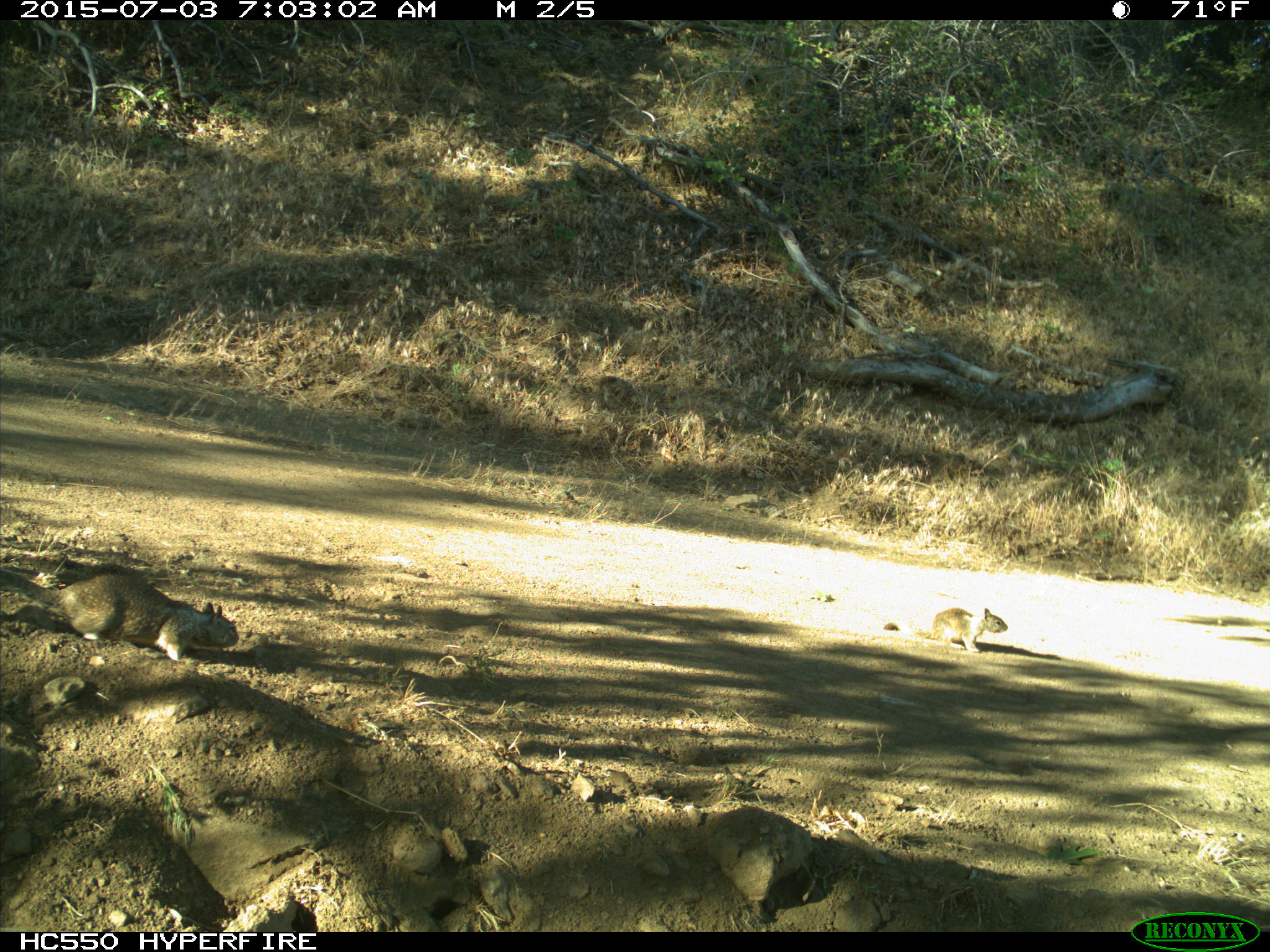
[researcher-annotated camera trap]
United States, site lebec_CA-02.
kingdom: Animalia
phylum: Chordata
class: Mammalia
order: Rodentia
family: Sciuridae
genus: Otospermophilus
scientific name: Otospermophilus beecheyi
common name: california ground squirrel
Otospermophilus beecheyi (california ground squirrel).